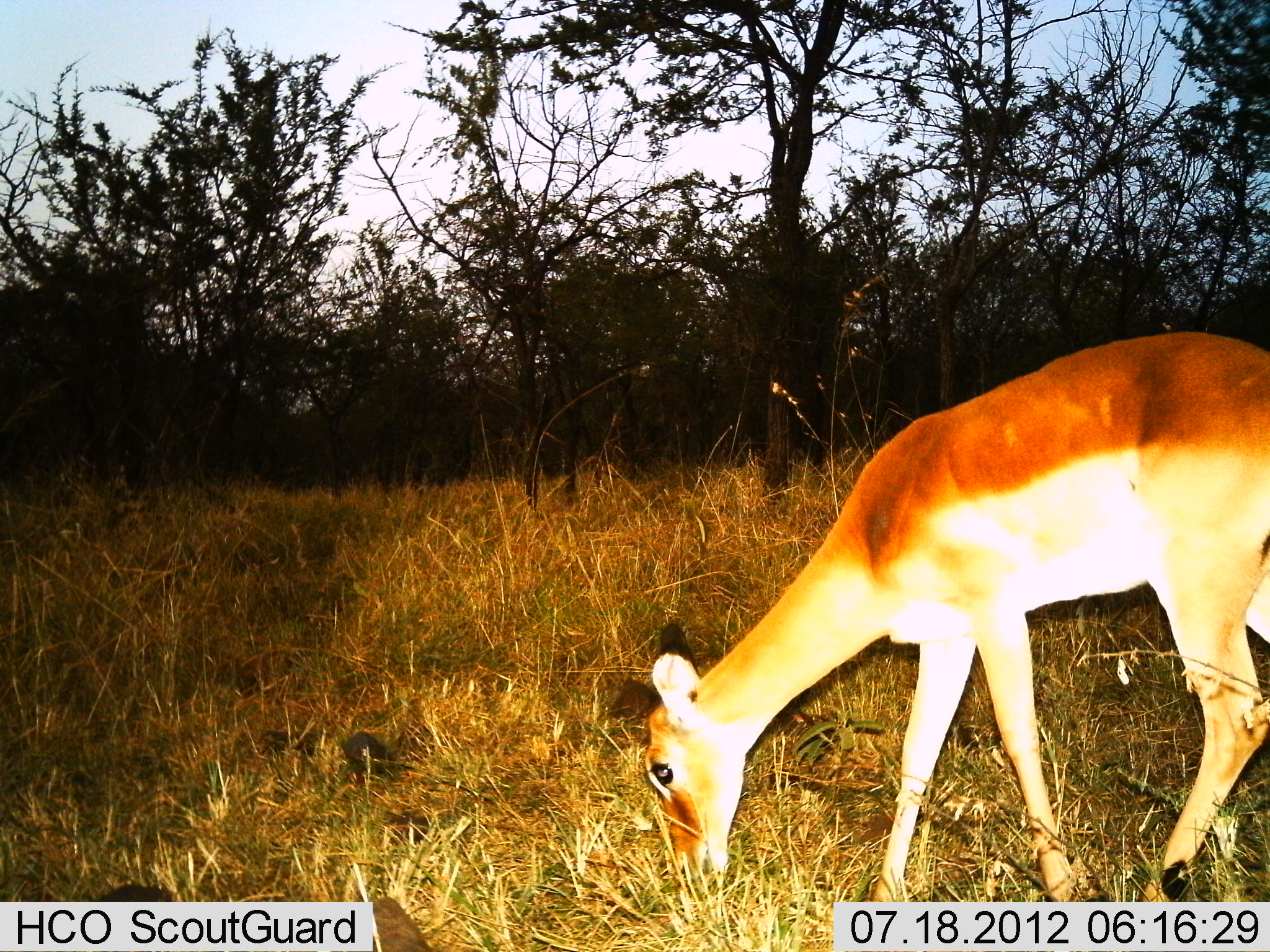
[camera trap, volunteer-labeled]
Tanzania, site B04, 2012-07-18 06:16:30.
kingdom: Animalia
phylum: Chordata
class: Mammalia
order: Artiodactyla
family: Bovidae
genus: Aepyceros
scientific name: Aepyceros melampus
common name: impala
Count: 1.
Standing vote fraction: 10%.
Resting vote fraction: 0%.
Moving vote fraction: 0%.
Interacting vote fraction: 0%.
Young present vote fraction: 0%.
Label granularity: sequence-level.